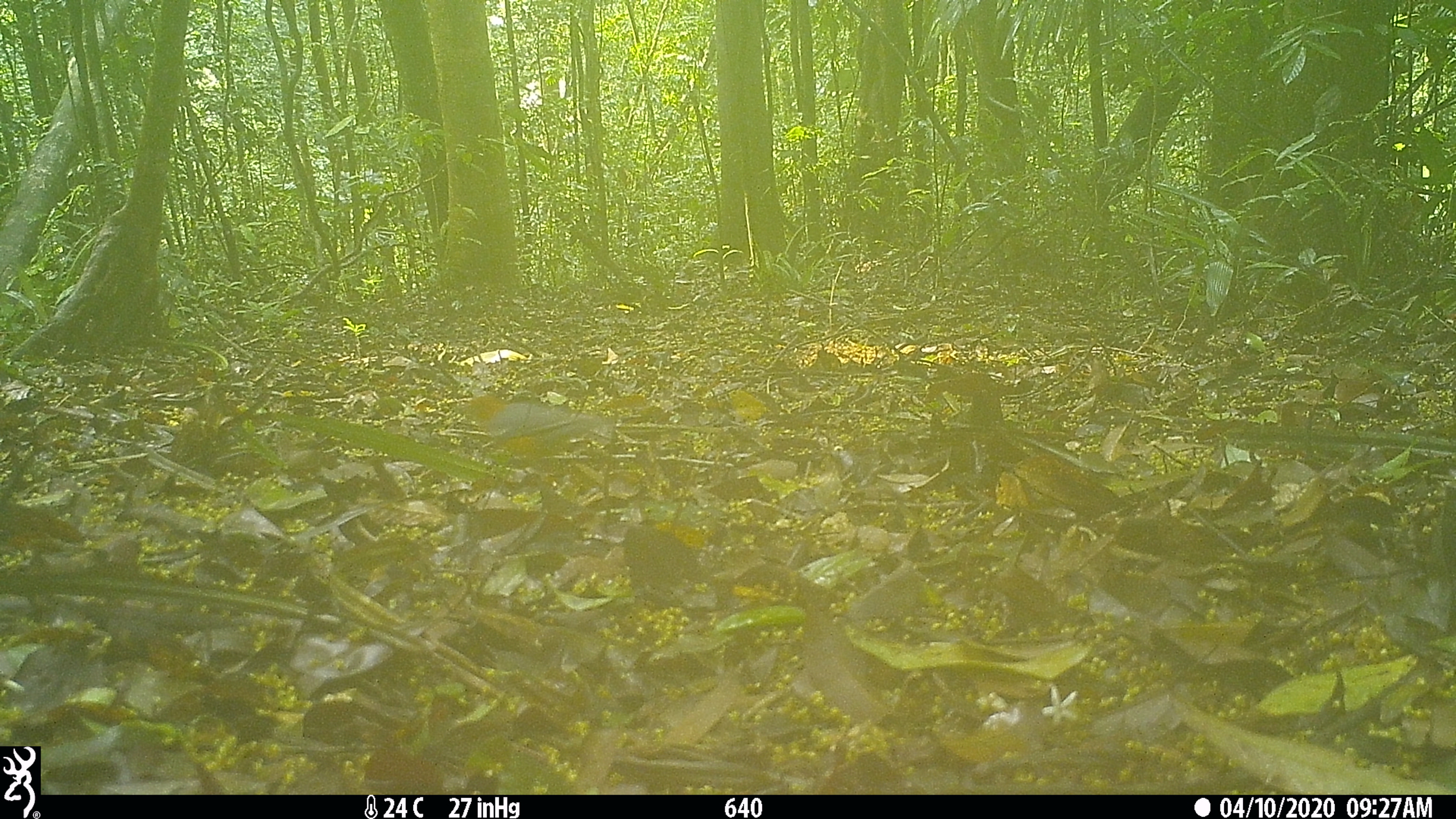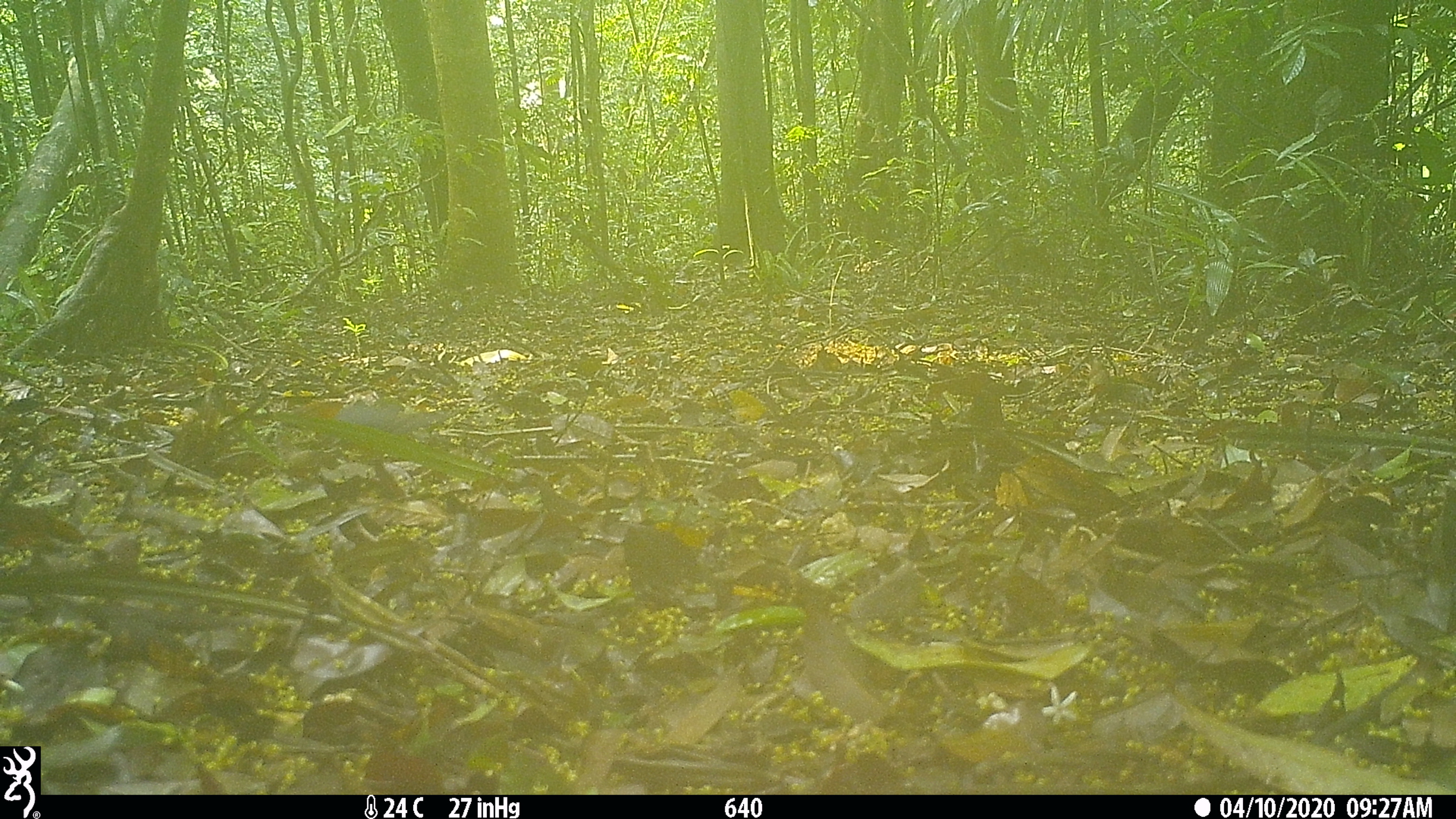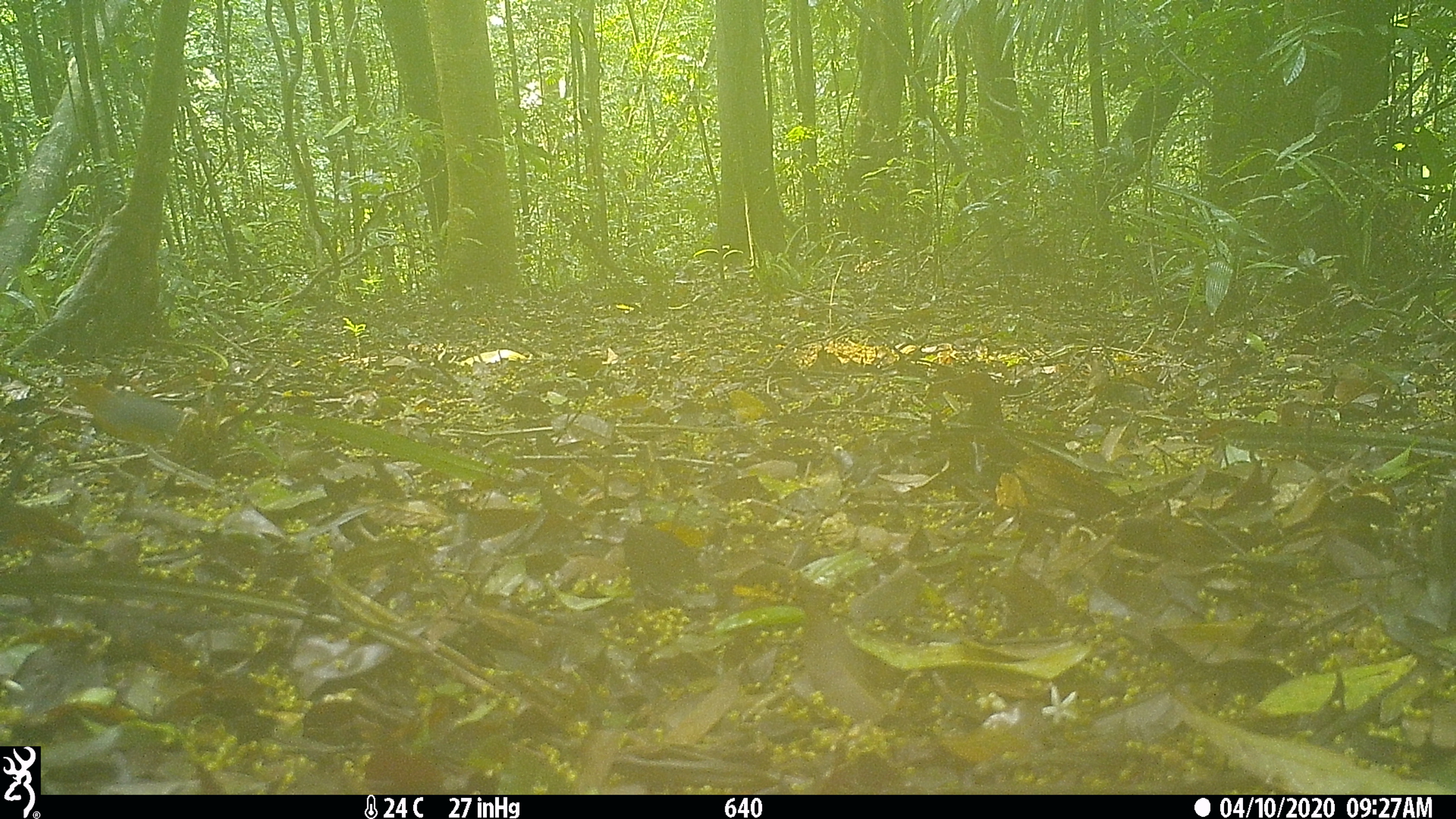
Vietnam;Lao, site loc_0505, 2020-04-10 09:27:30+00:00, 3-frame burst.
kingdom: Animalia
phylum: Chordata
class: Aves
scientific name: Aves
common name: bird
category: unidentified bird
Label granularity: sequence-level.